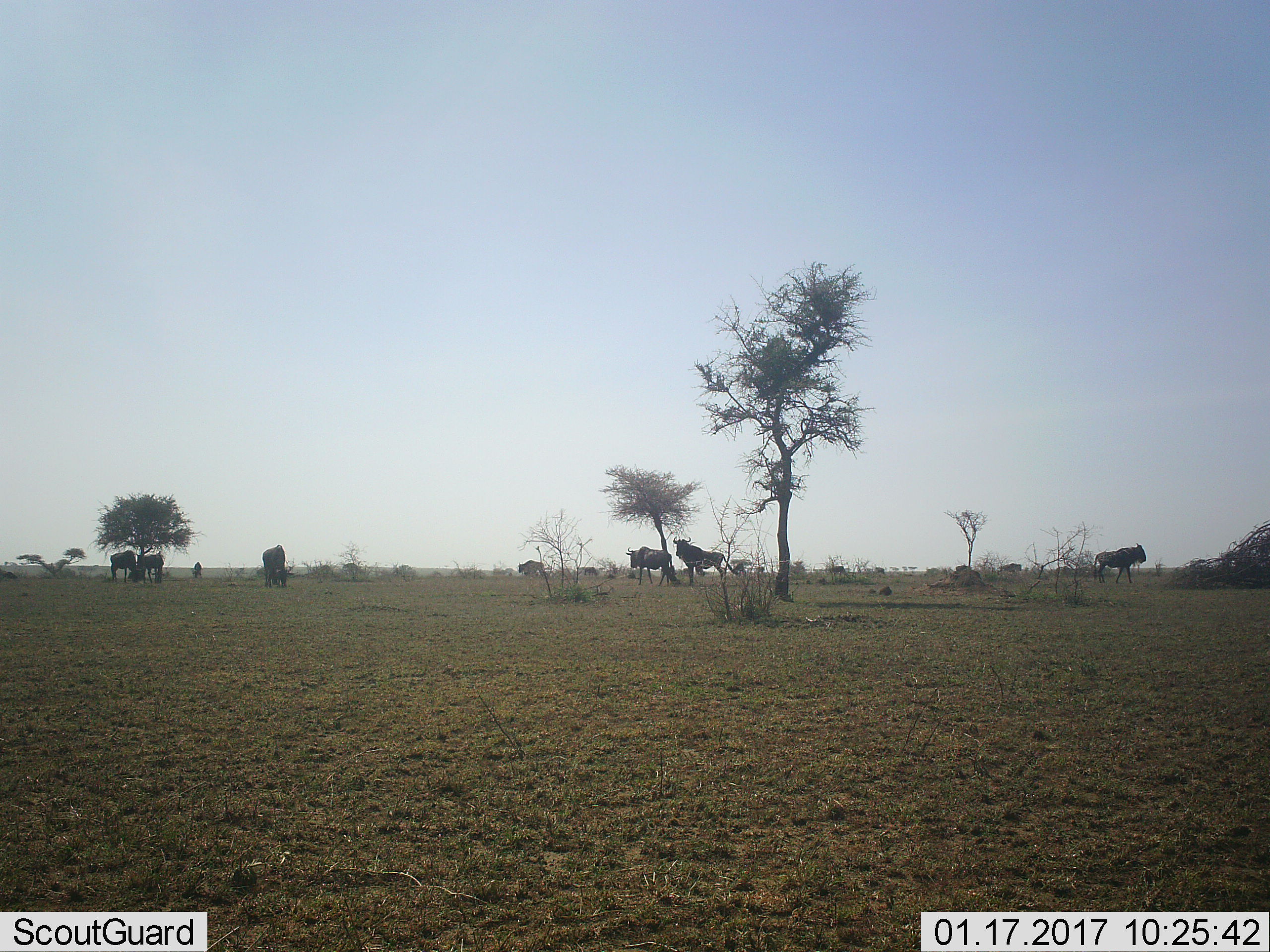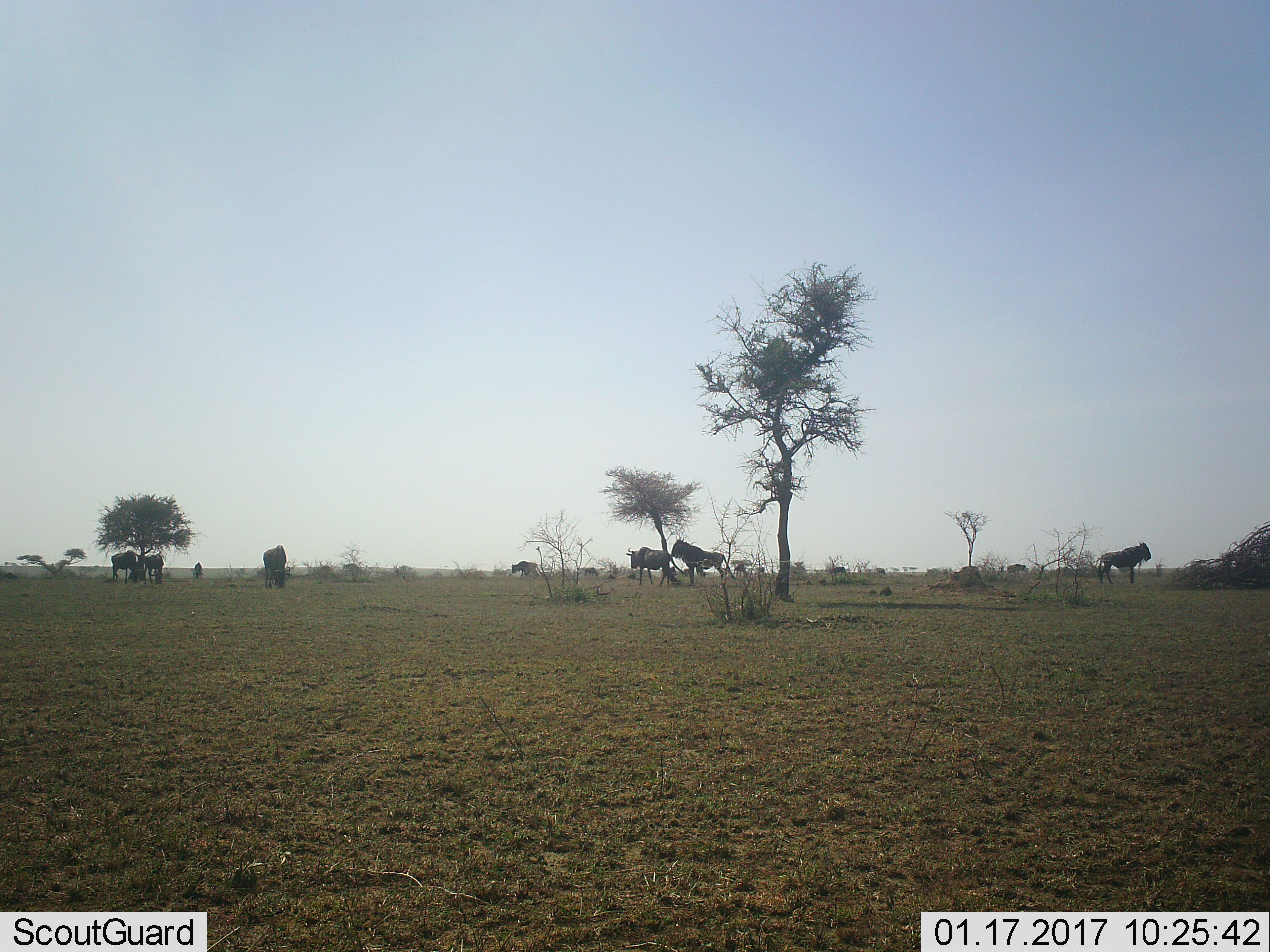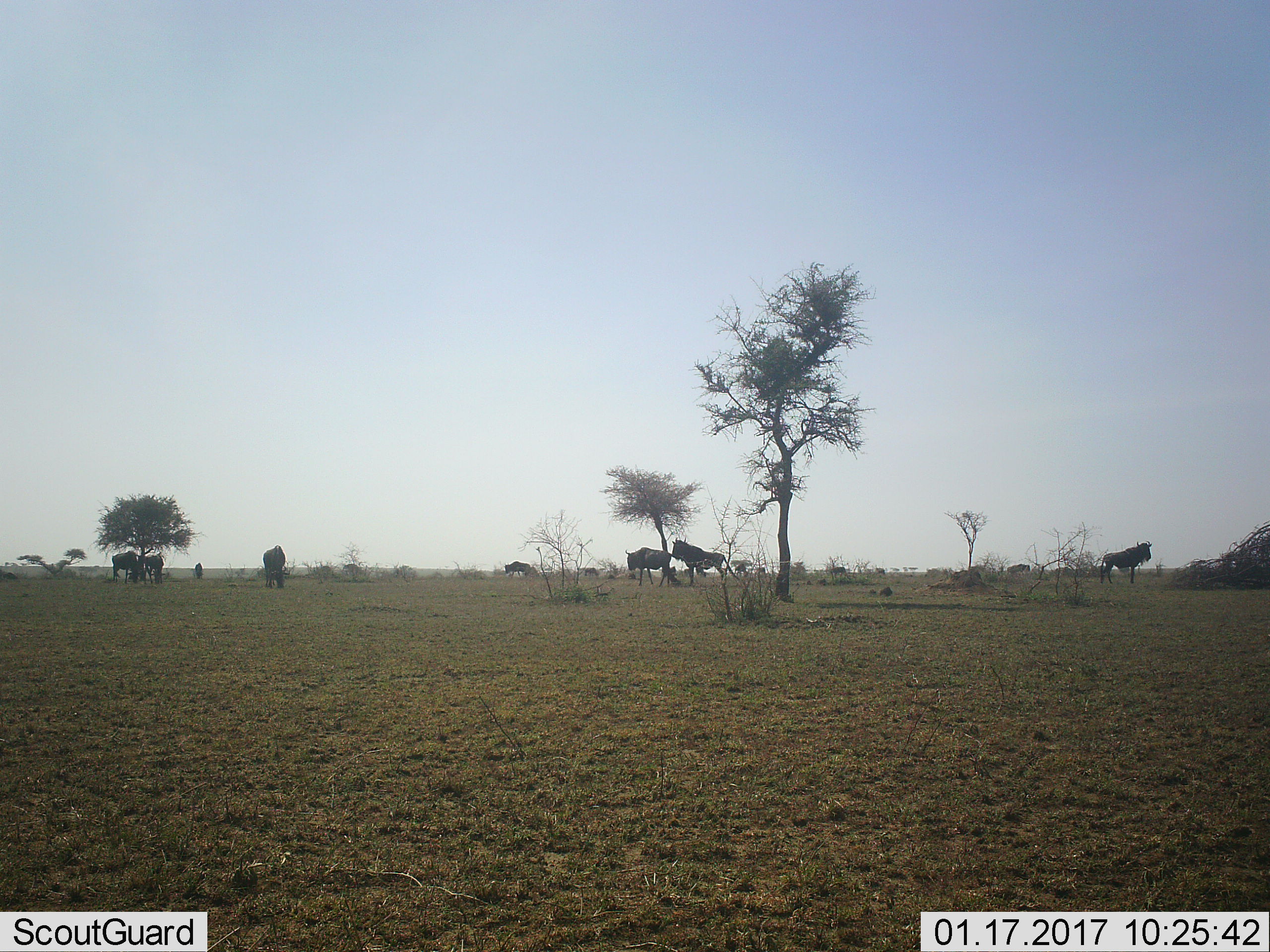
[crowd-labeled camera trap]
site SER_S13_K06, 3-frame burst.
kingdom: Animalia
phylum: Chordata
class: Mammalia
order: Artiodactyla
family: Bovidae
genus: Connochaetes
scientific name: Connochaetes taurinus taurinus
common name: blue wildebeest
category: wildebeestblue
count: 11-50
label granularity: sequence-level